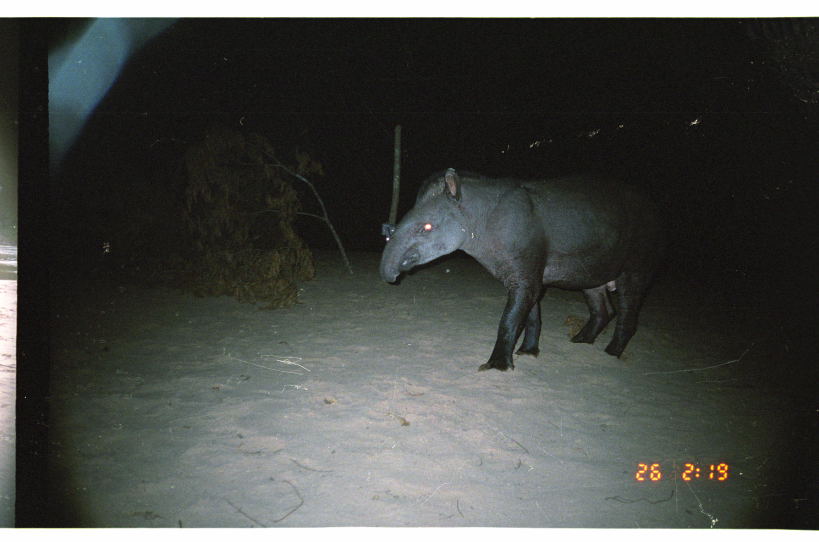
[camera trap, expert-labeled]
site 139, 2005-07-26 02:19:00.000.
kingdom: Animalia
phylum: Chordata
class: Mammalia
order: Perissodactyla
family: Tapiridae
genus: Tapirus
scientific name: Tapirus terrestris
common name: south american tapir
Tapirus terrestris (south american tapir).